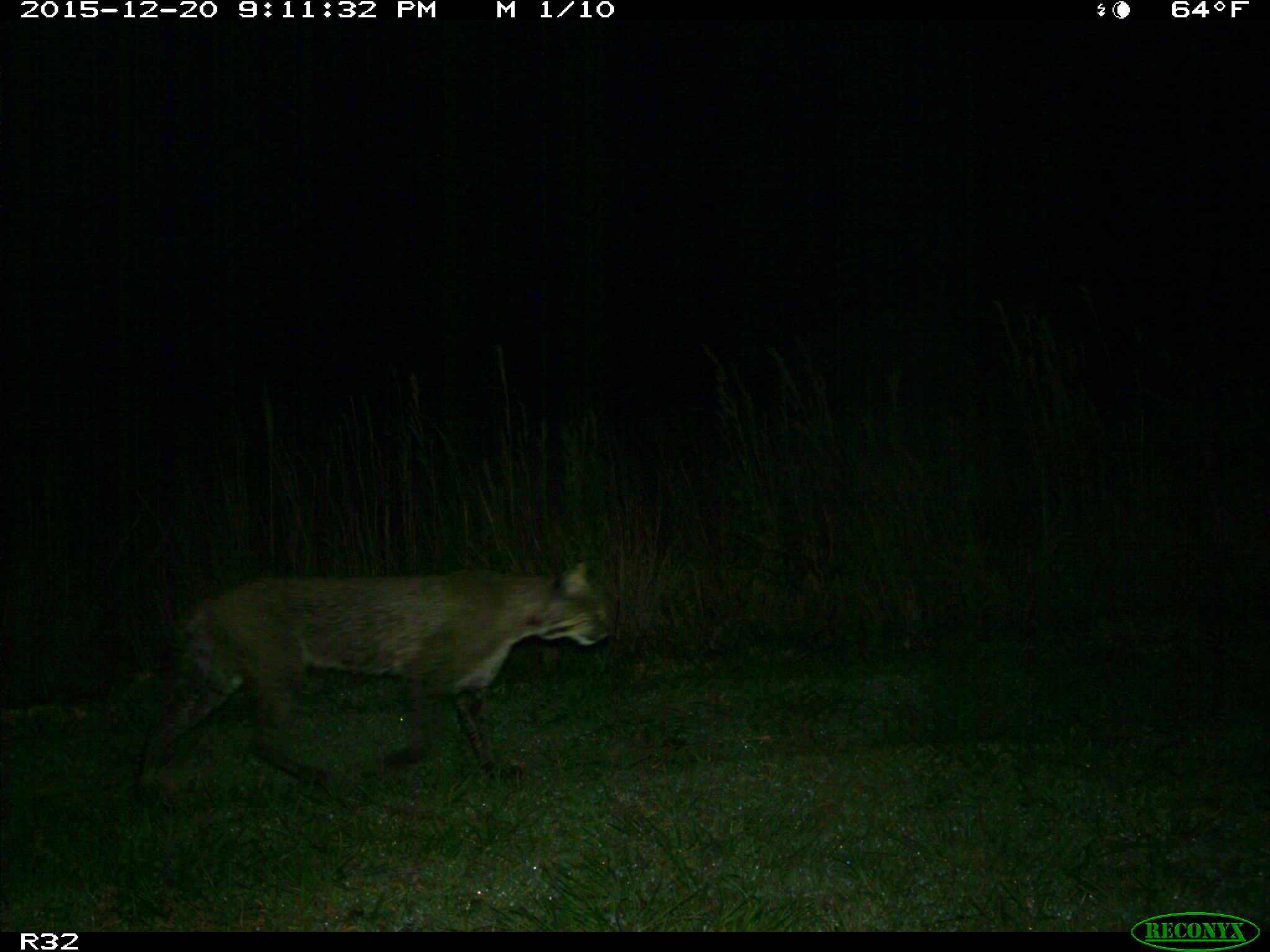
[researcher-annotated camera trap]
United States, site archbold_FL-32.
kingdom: Animalia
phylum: Chordata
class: Mammalia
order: Carnivora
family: Felidae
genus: Lynx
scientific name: Lynx rufus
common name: bobcat